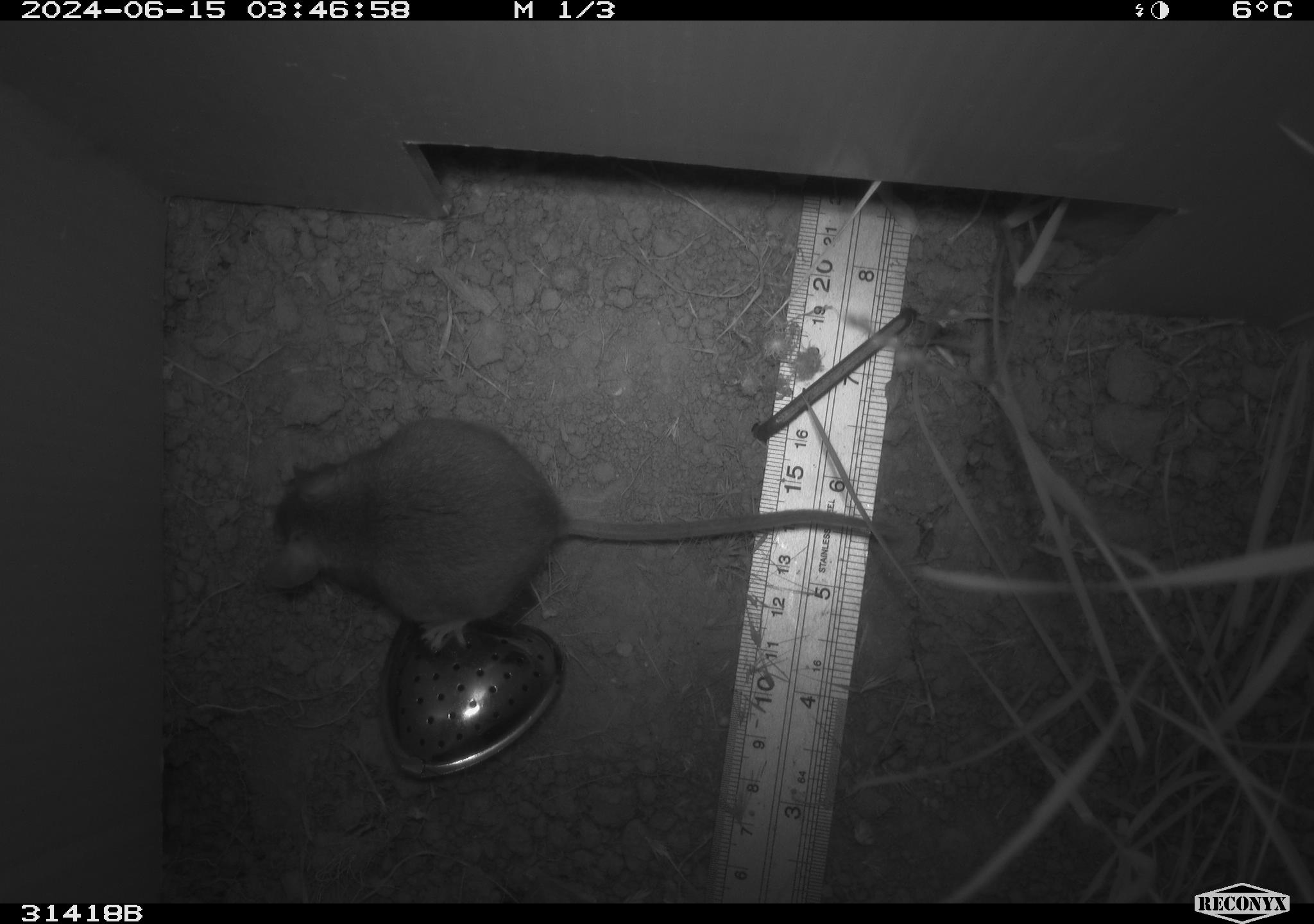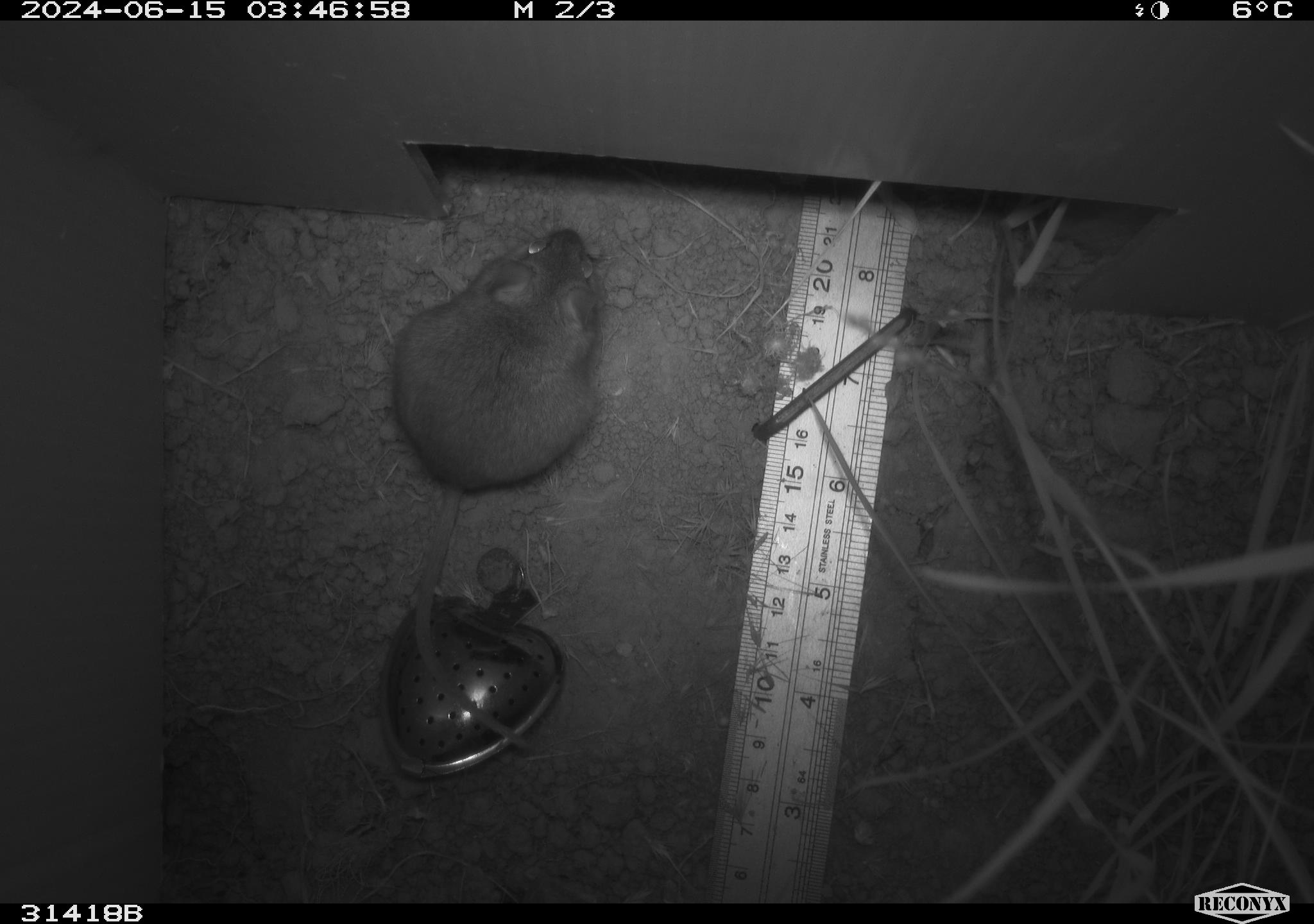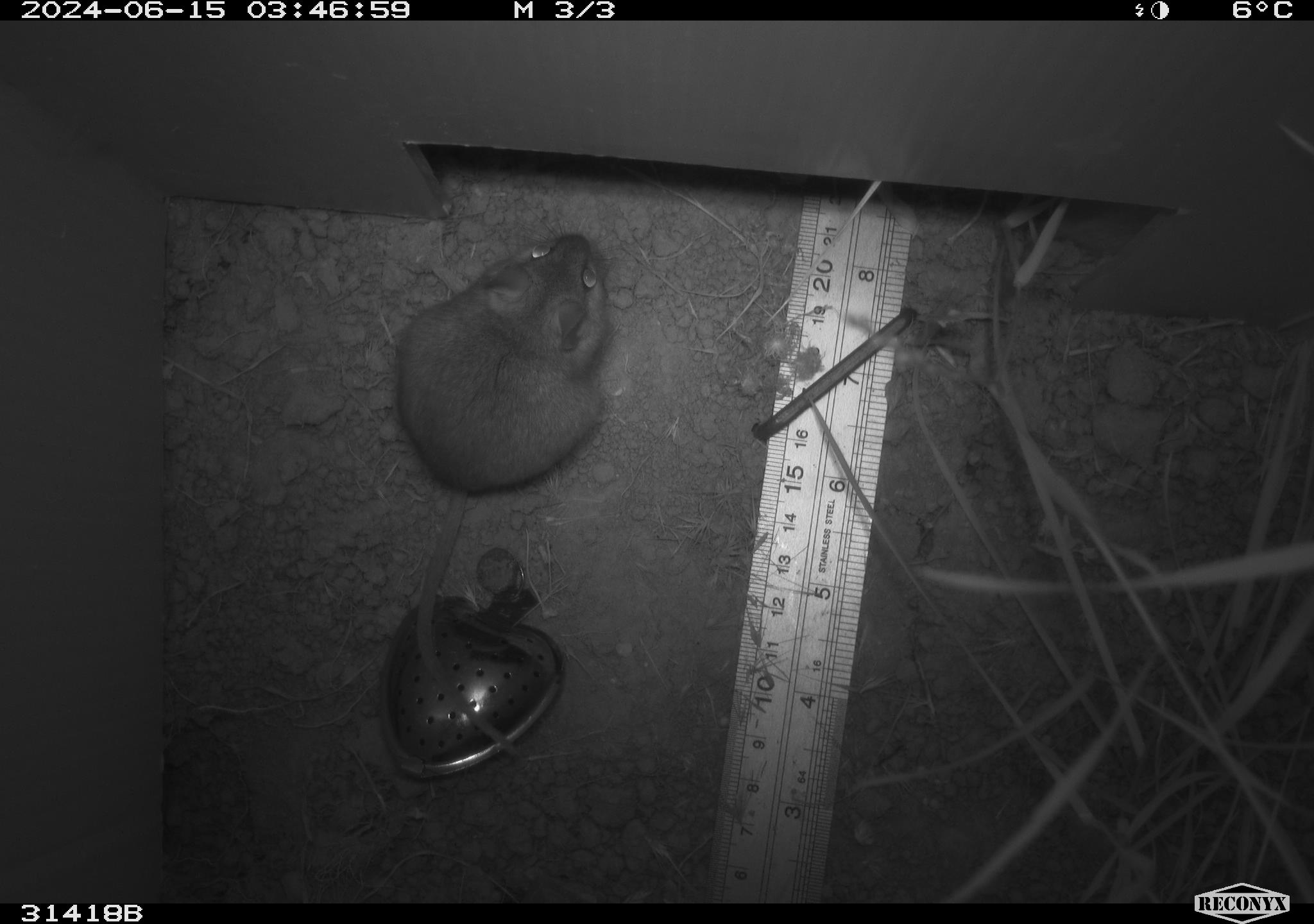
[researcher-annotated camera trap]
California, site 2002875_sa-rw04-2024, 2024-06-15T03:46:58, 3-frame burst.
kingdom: Animalia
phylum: Chordata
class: Mammalia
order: Rodentia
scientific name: Rodentia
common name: rodent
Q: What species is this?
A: Rodent (Rodentia).